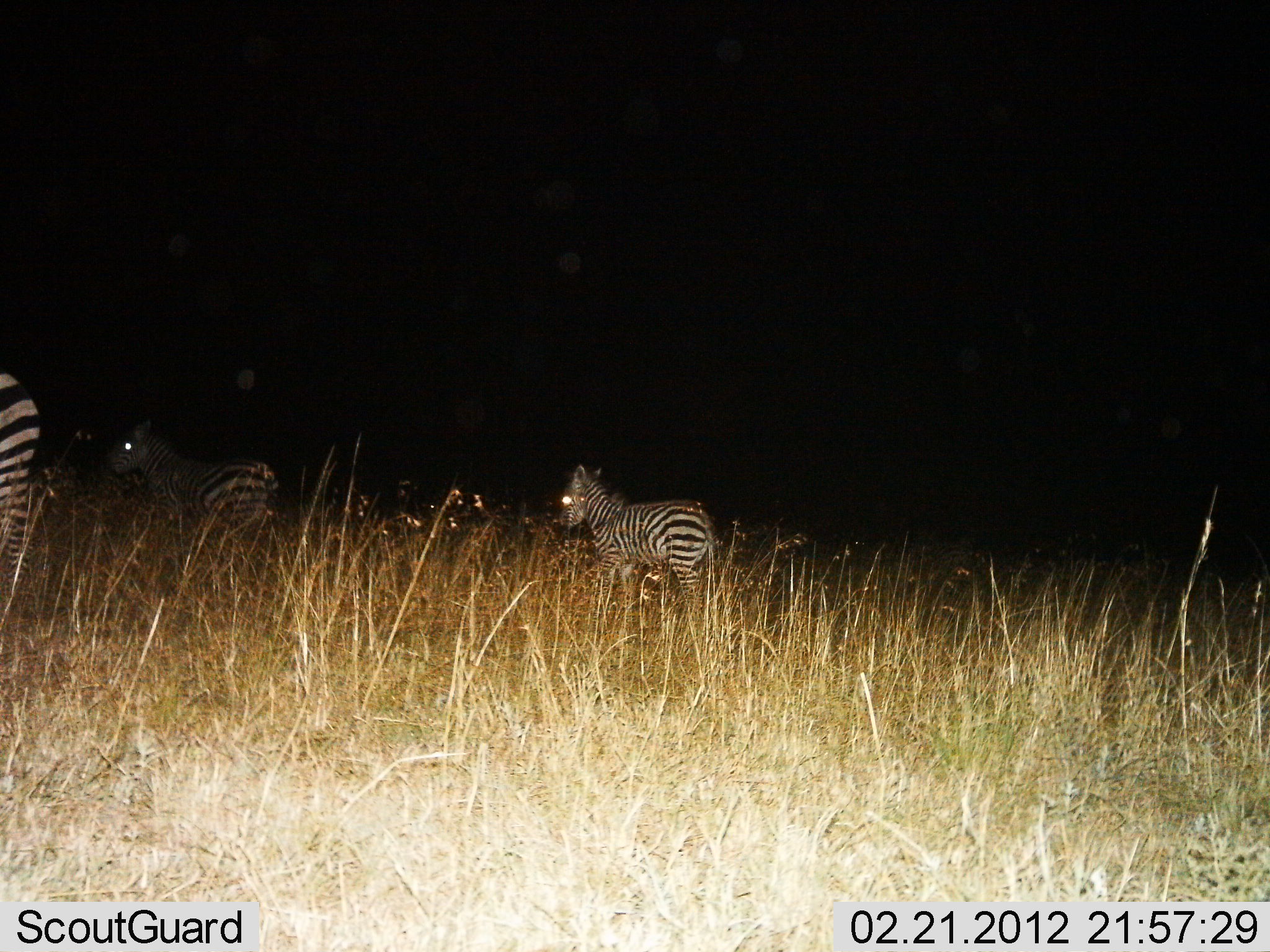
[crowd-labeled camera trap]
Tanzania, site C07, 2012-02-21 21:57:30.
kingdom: Animalia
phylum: Chordata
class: Mammalia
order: Perissodactyla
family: Equidae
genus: Equus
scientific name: Equus quagga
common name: plains zebra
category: zebra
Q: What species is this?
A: Zebra (plains zebra) (Equus quagga).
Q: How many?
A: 3.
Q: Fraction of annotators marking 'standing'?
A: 56%.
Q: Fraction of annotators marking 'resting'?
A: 0%.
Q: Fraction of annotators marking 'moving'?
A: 56%.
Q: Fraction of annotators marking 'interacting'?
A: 0%.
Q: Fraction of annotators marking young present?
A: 33%.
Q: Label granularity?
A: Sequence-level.